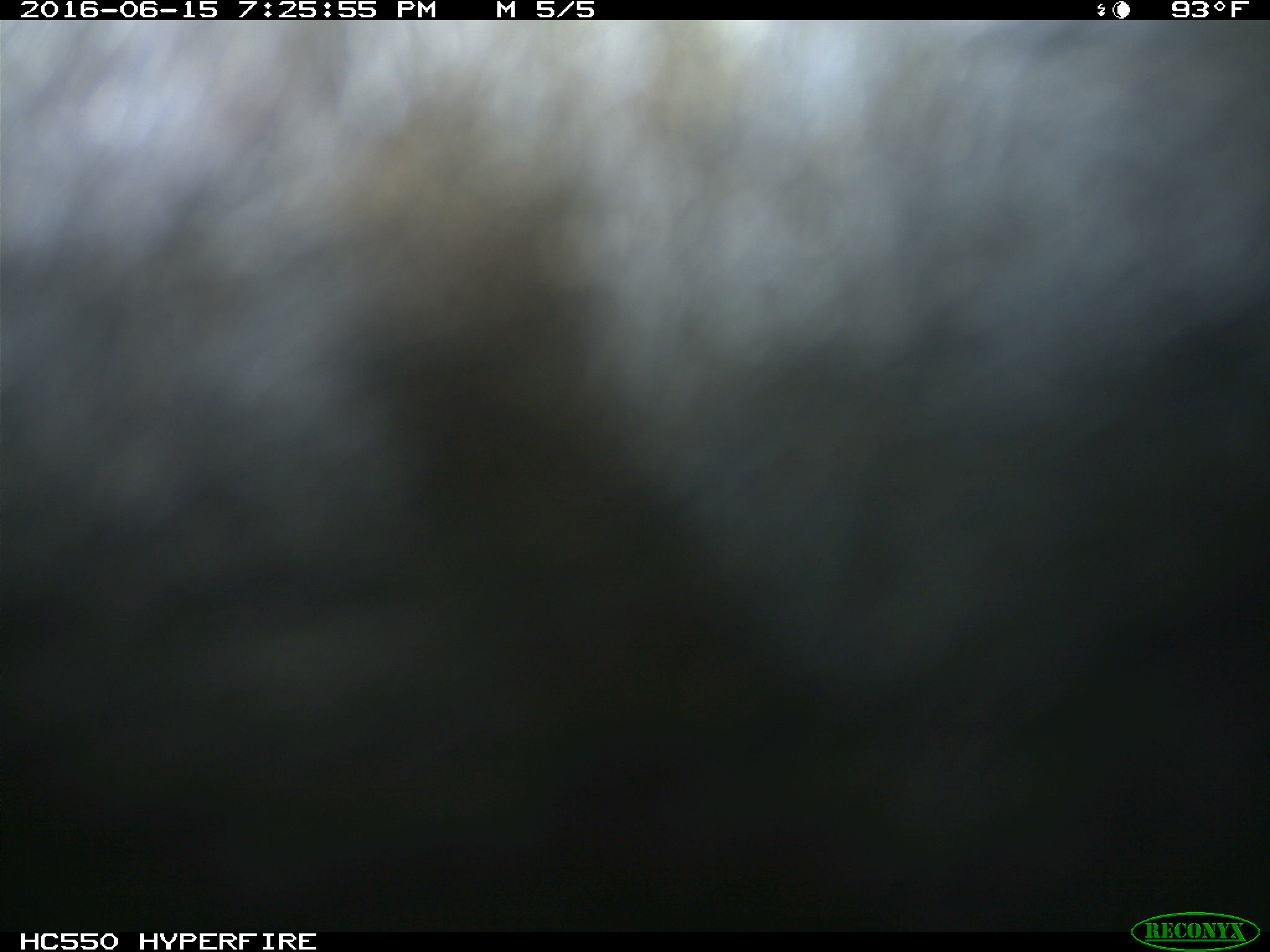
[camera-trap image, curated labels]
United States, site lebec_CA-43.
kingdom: Animalia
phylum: Chordata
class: Mammalia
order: Artiodactyla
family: Bovidae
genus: Bos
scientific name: Bos taurus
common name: domestic cow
Bos taurus (domestic cow).